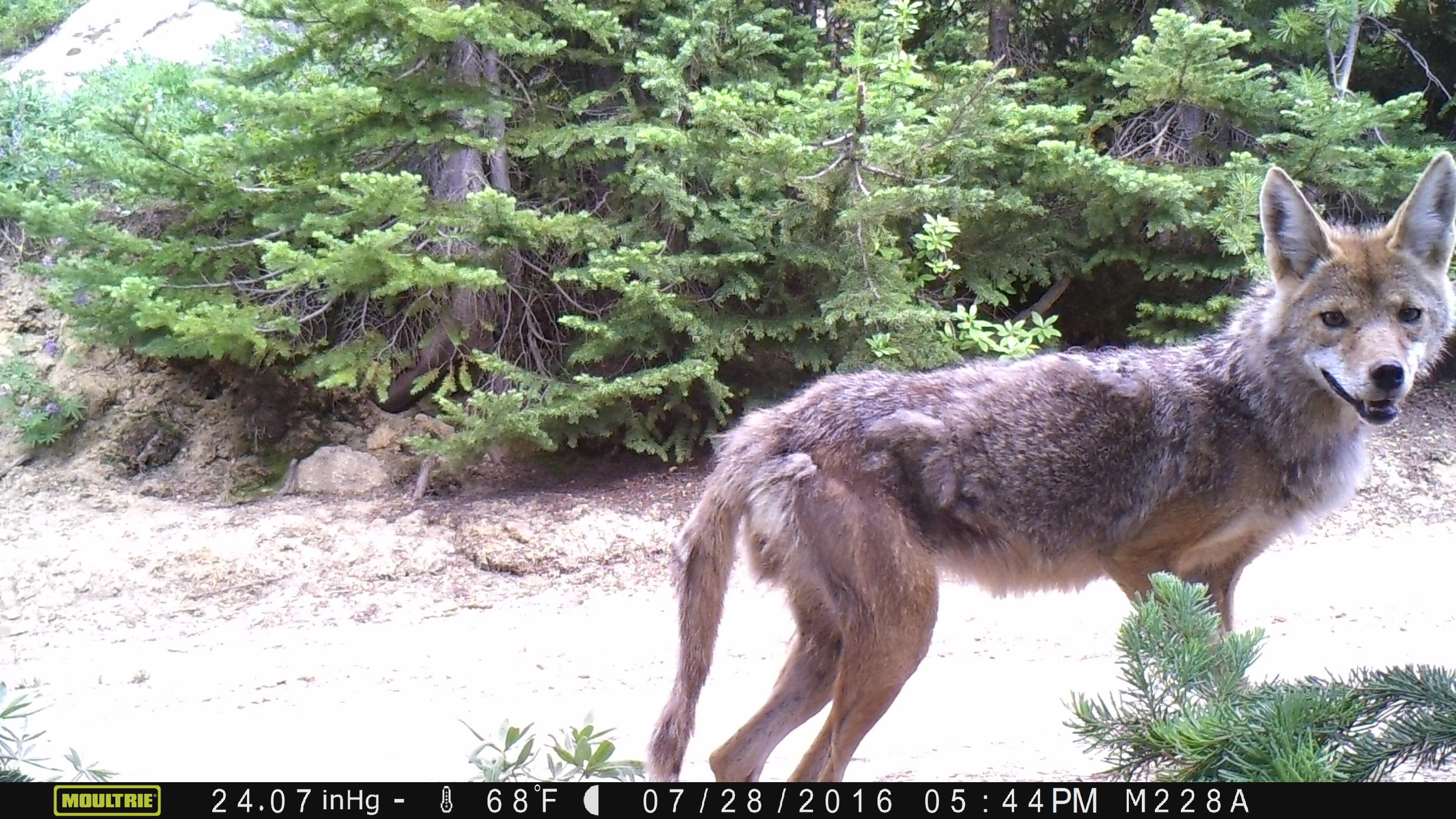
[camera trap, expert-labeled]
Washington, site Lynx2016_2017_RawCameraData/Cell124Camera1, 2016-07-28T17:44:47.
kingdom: Animalia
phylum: Chordata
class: Mammalia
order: Carnivora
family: Canidae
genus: Canis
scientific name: Canis latrans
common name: coyote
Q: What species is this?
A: Canis latrans (coyote).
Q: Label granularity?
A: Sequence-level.